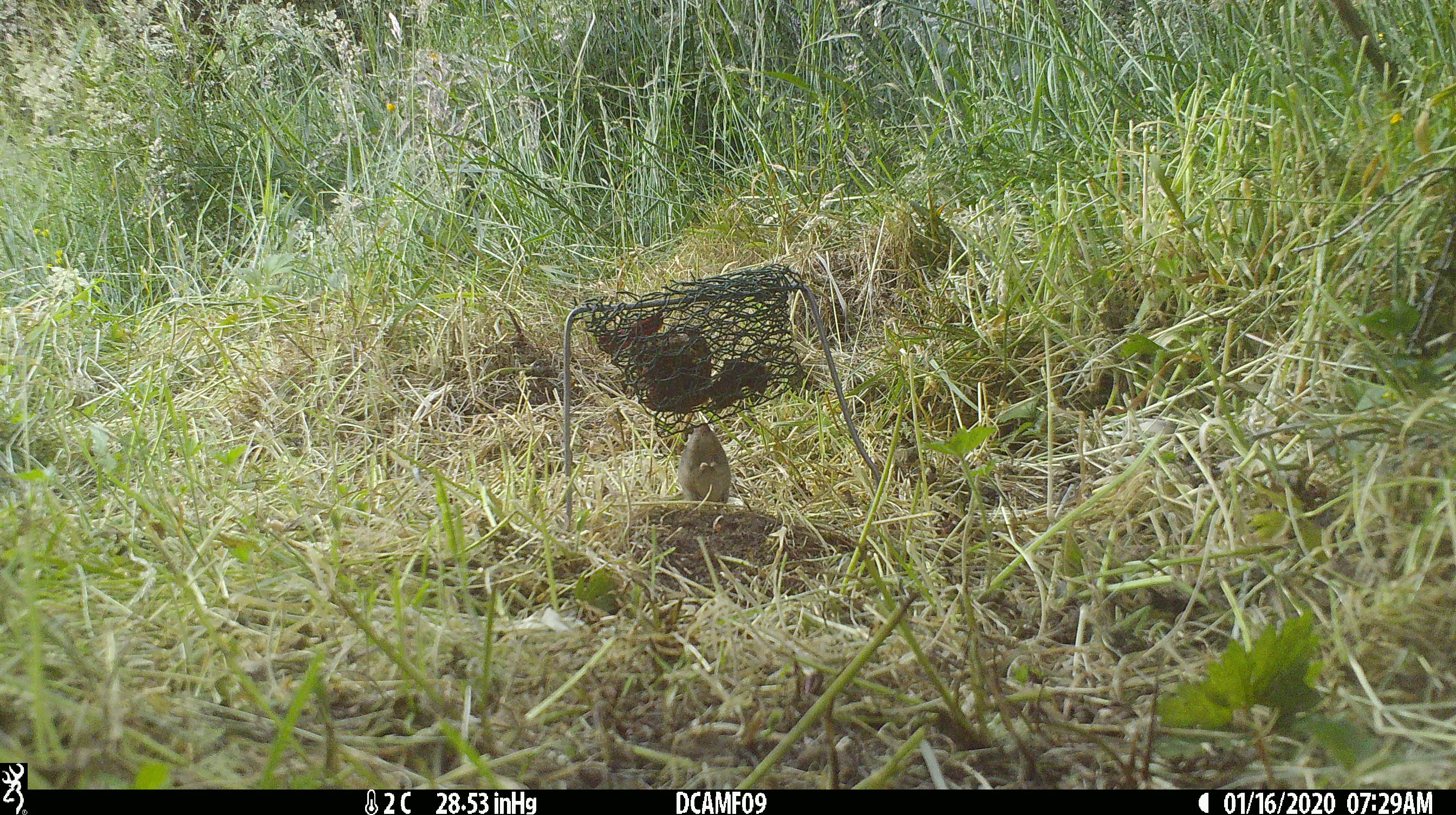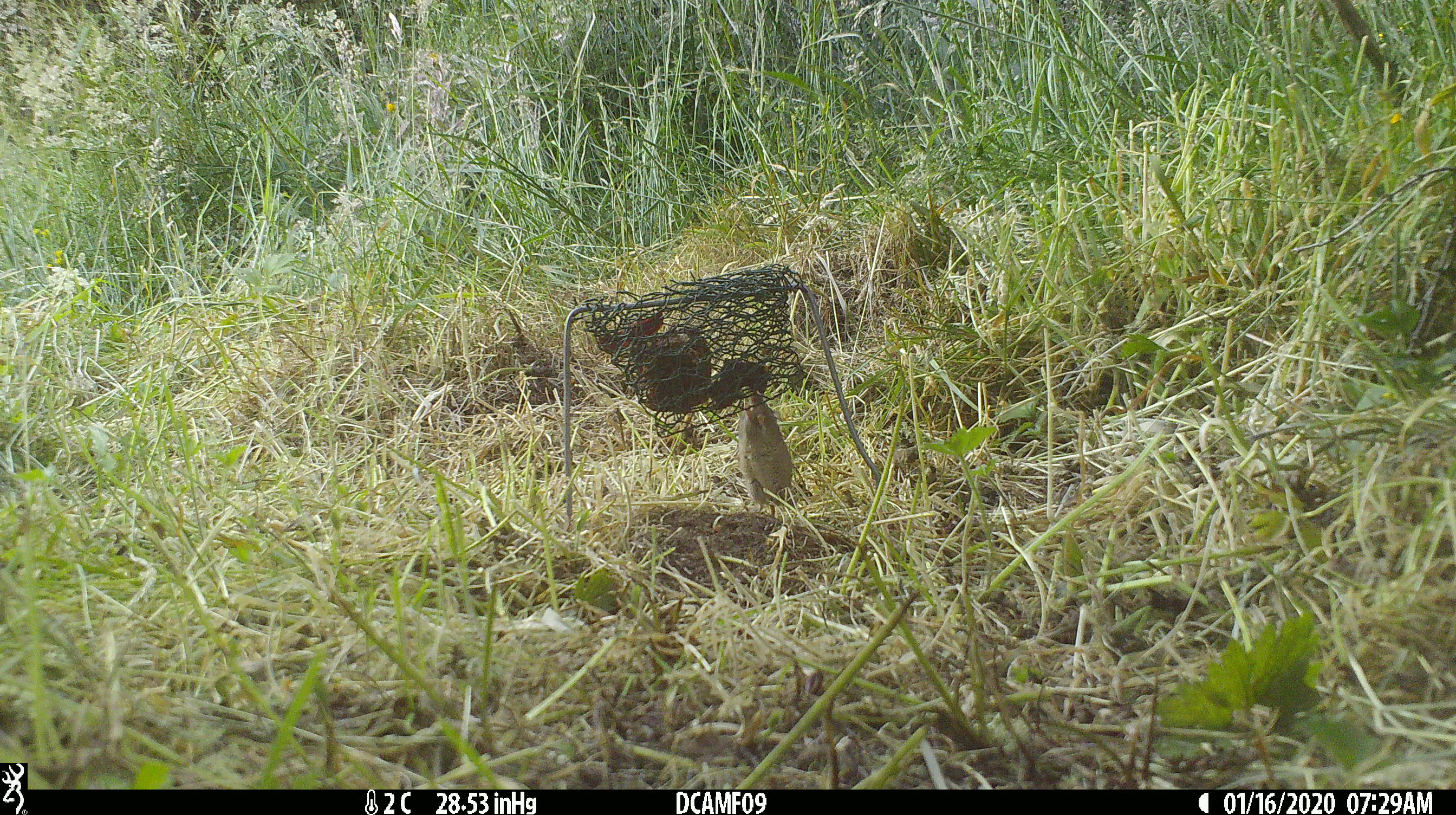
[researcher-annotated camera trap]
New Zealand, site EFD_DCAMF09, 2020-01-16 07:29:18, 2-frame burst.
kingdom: Animalia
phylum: Chordata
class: Mammalia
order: Rodentia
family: Muridae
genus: Mus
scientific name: Mus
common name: mouse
Mouse (Mus).